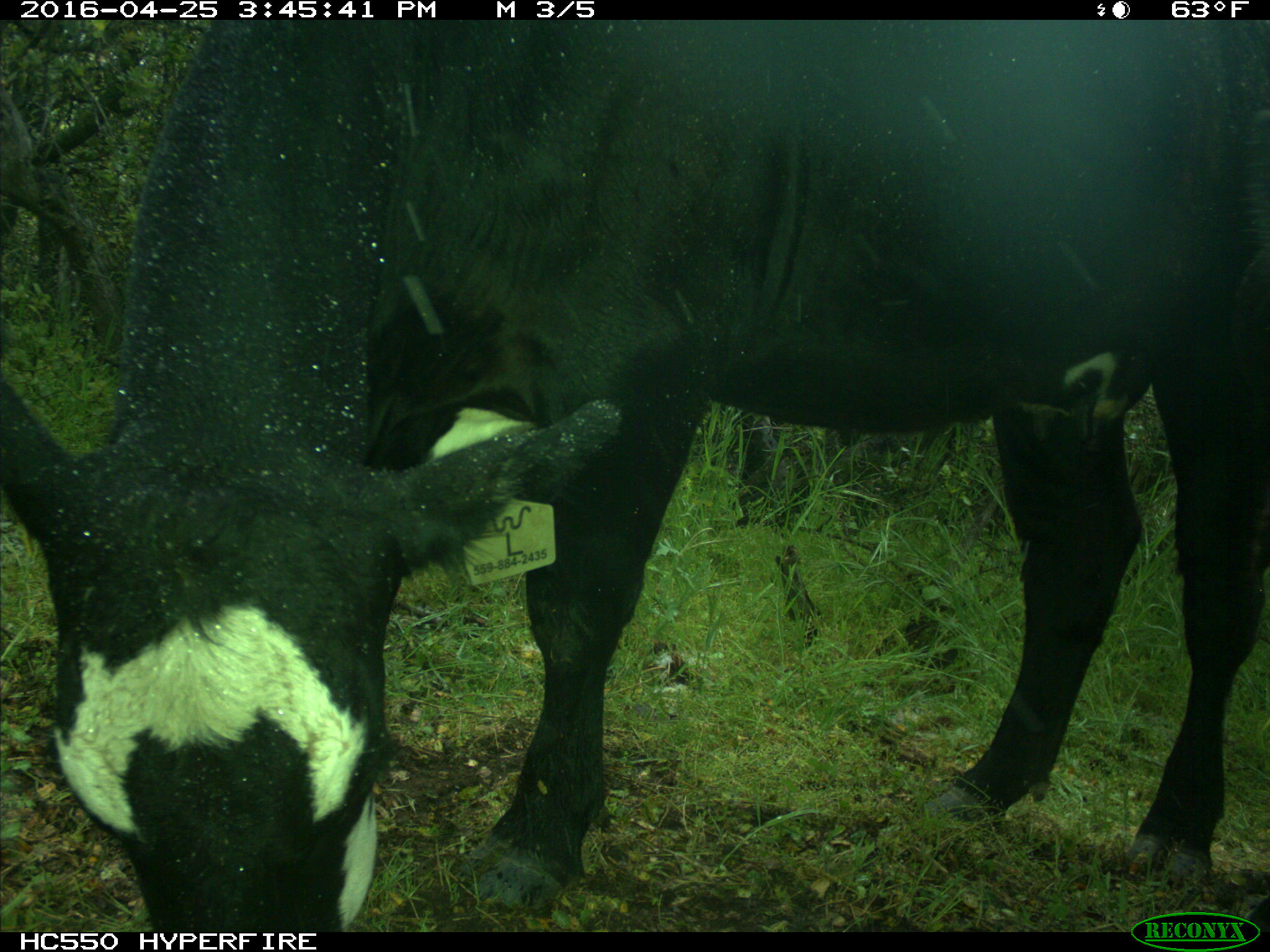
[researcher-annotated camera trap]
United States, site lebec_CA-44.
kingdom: Animalia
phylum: Chordata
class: Mammalia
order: Artiodactyla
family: Bovidae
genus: Bos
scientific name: Bos taurus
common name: domestic cow